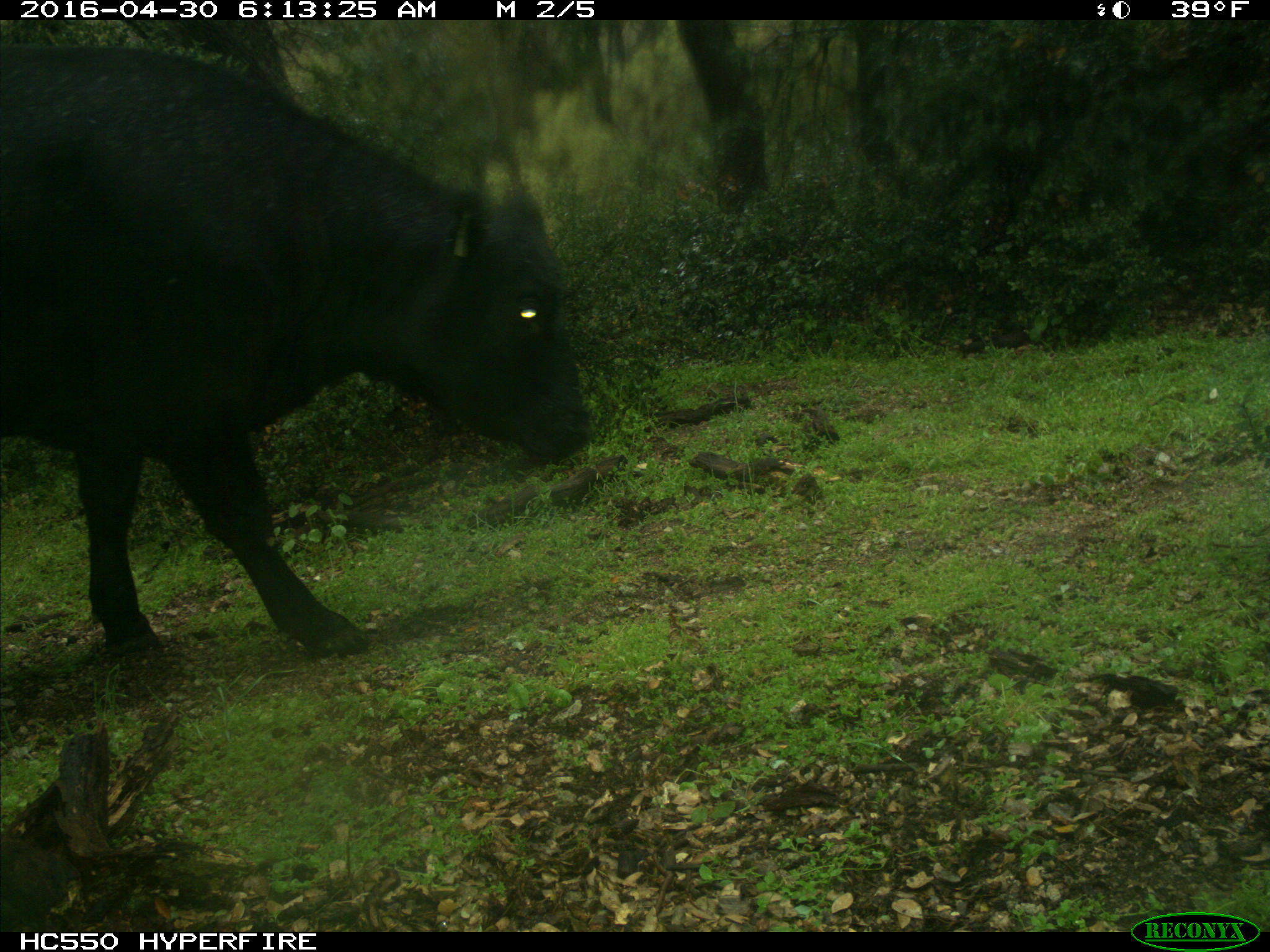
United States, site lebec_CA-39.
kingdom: Animalia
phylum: Chordata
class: Mammalia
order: Artiodactyla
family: Bovidae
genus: Bos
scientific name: Bos taurus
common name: domestic cow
Bos taurus (domestic cow).